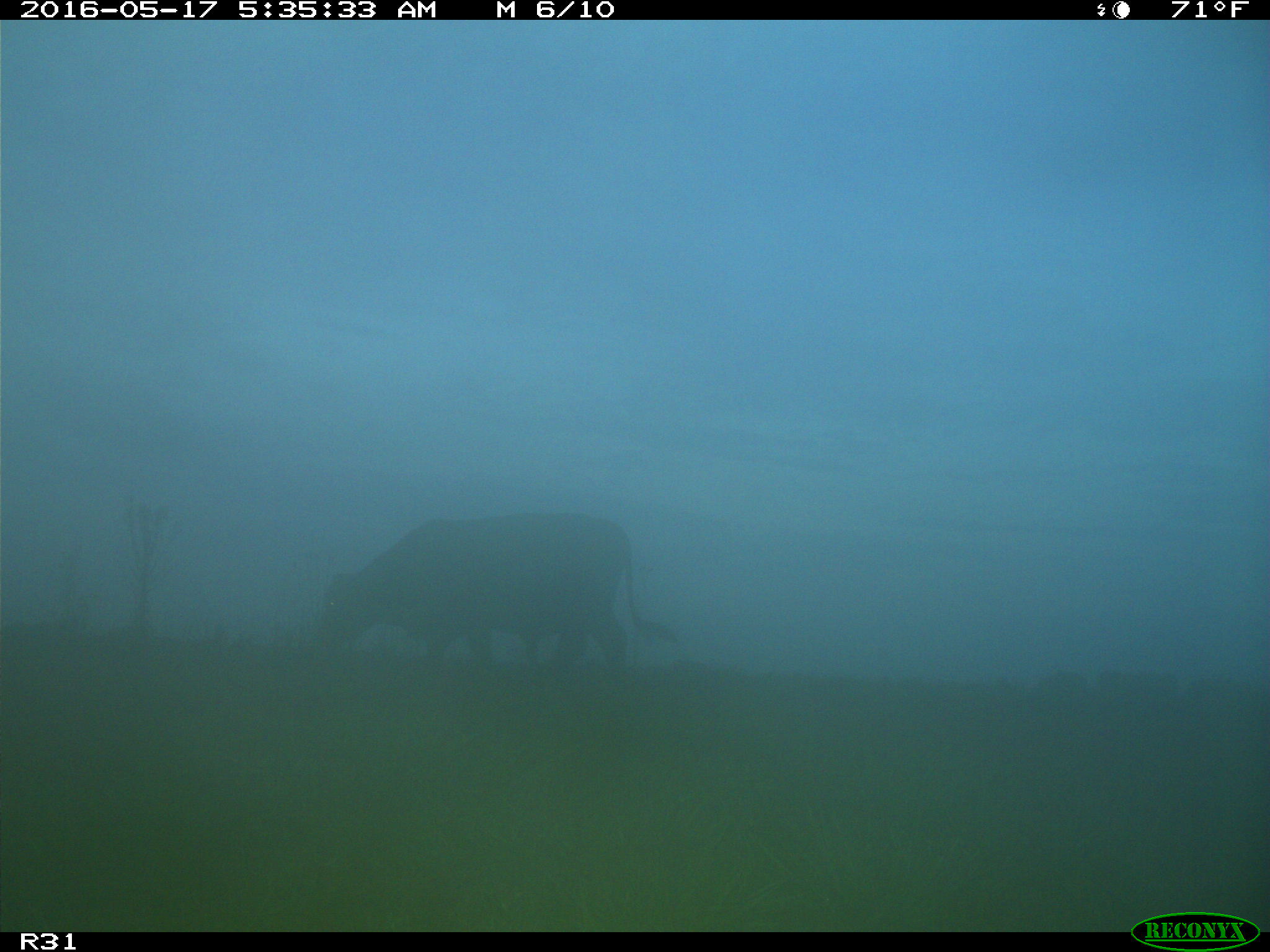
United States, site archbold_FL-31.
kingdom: Animalia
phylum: Chordata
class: Mammalia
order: Artiodactyla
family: Bovidae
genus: Bos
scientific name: Bos taurus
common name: domestic cow